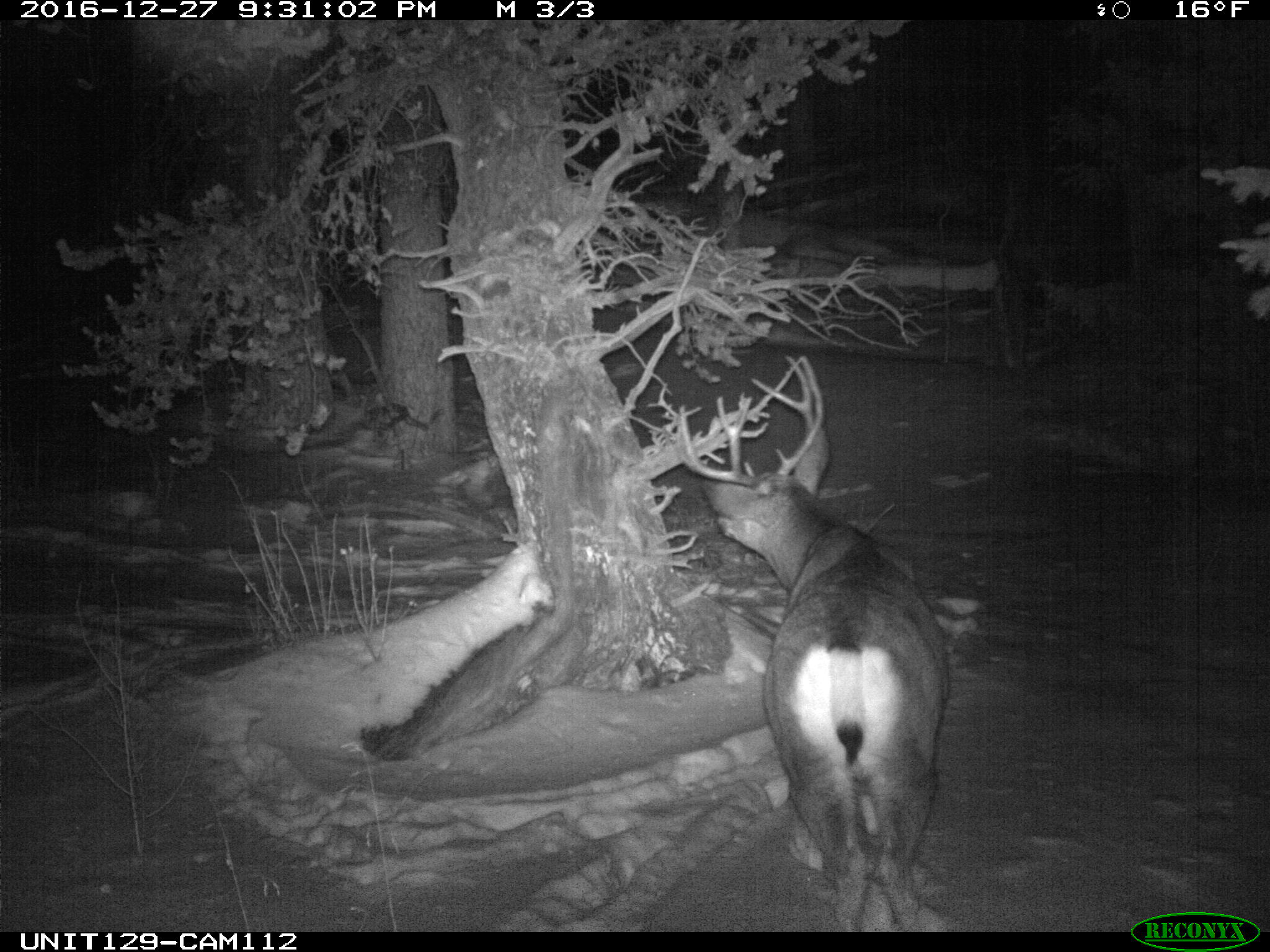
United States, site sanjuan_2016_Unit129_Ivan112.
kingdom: Animalia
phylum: Chordata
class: Mammalia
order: Artiodactyla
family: Cervidae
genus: Odocoileus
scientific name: Odocoileus hemionus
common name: mule deer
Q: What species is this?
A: Odocoileus hemionus (mule deer).